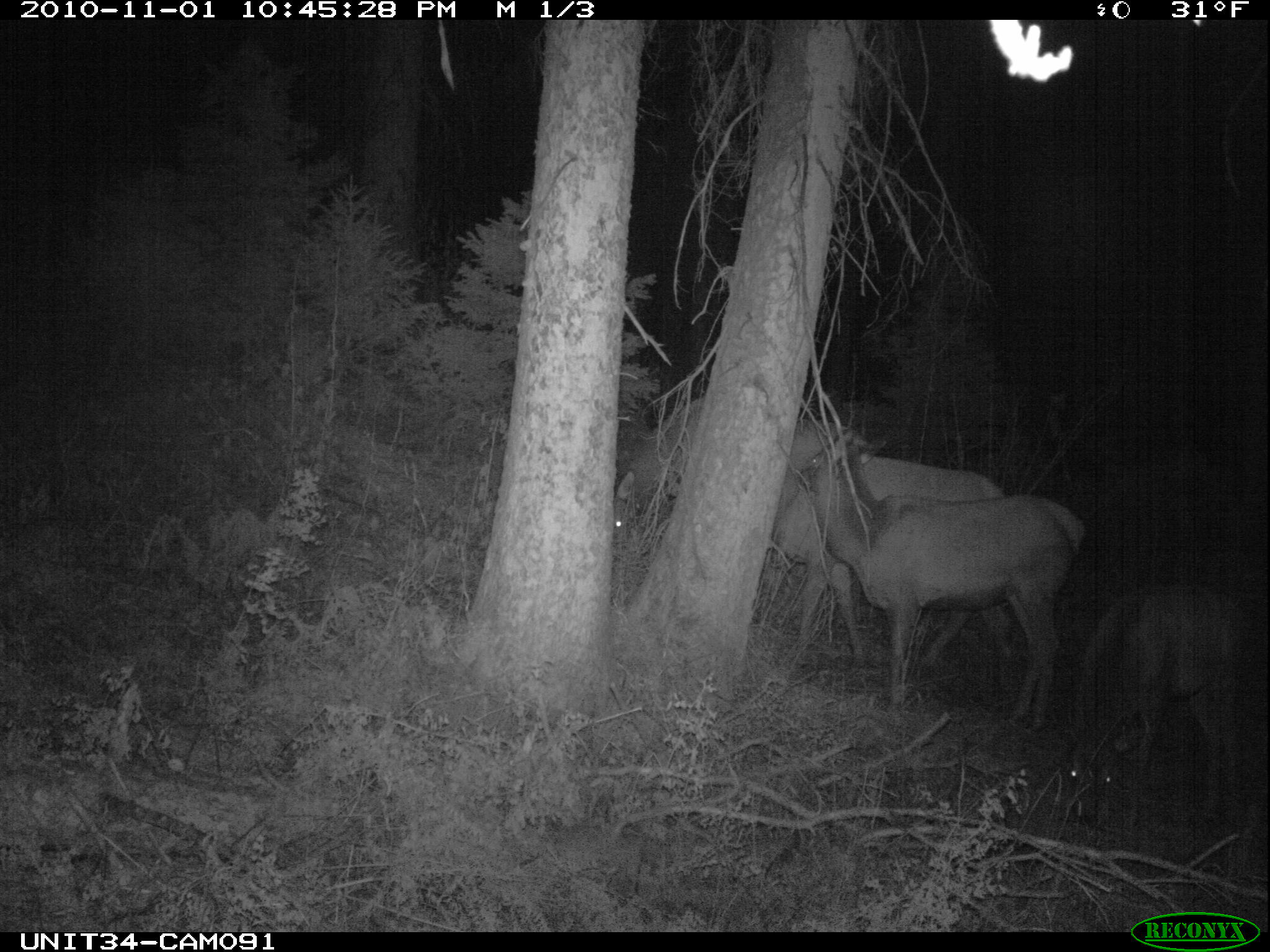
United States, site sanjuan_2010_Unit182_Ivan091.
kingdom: Animalia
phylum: Chordata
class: Mammalia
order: Artiodactyla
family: Cervidae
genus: Cervus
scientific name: Cervus elaphus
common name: red deer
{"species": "Cervus elaphus (red deer)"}